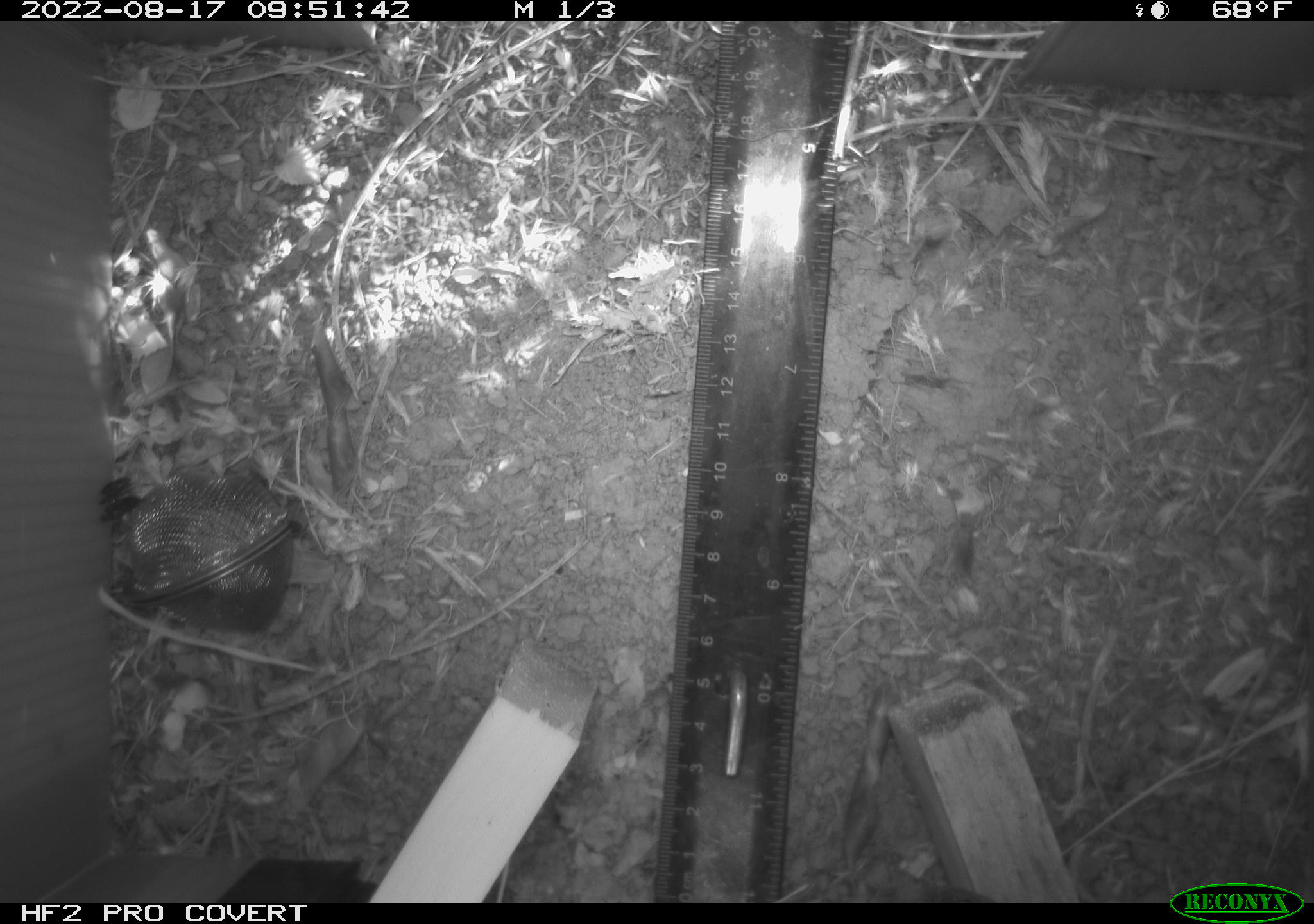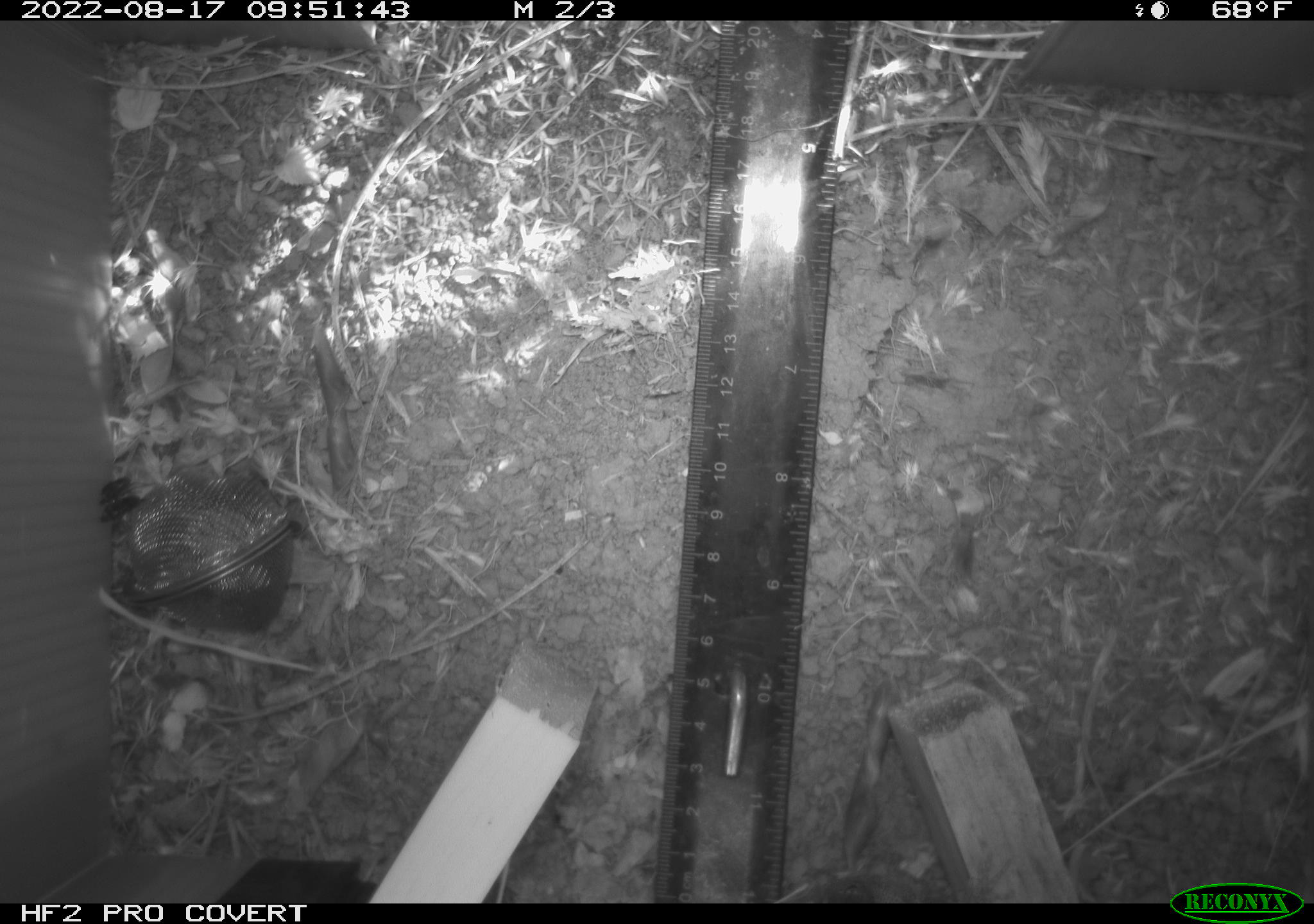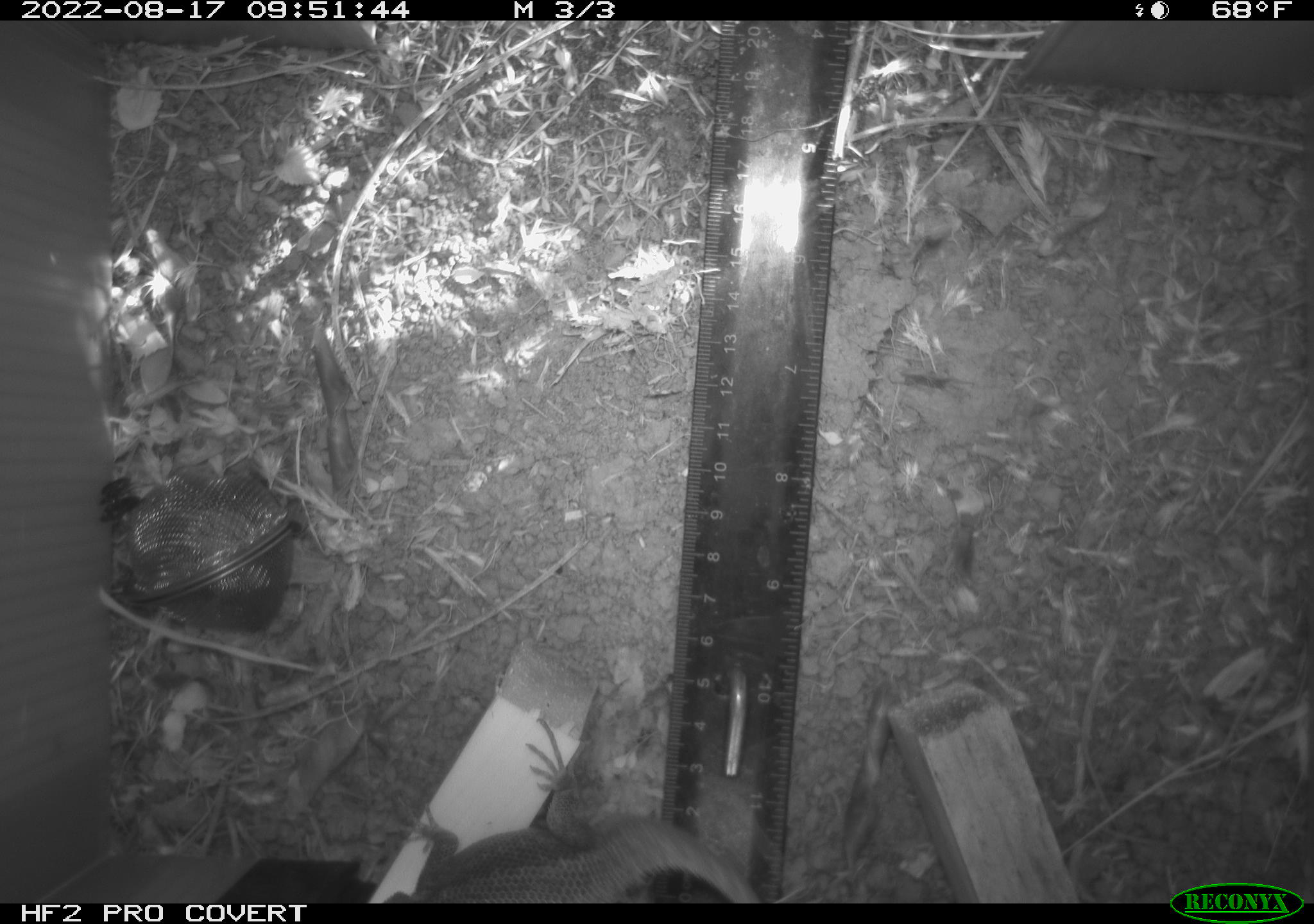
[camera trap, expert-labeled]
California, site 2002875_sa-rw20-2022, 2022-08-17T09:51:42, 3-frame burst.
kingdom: Animalia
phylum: Chordata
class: Reptilia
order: Squamata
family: Phrynosomatidae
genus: Sceloporus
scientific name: Sceloporus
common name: spiny lizards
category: sceloporus species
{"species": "sceloporus species (spiny lizards) (Sceloporus)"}